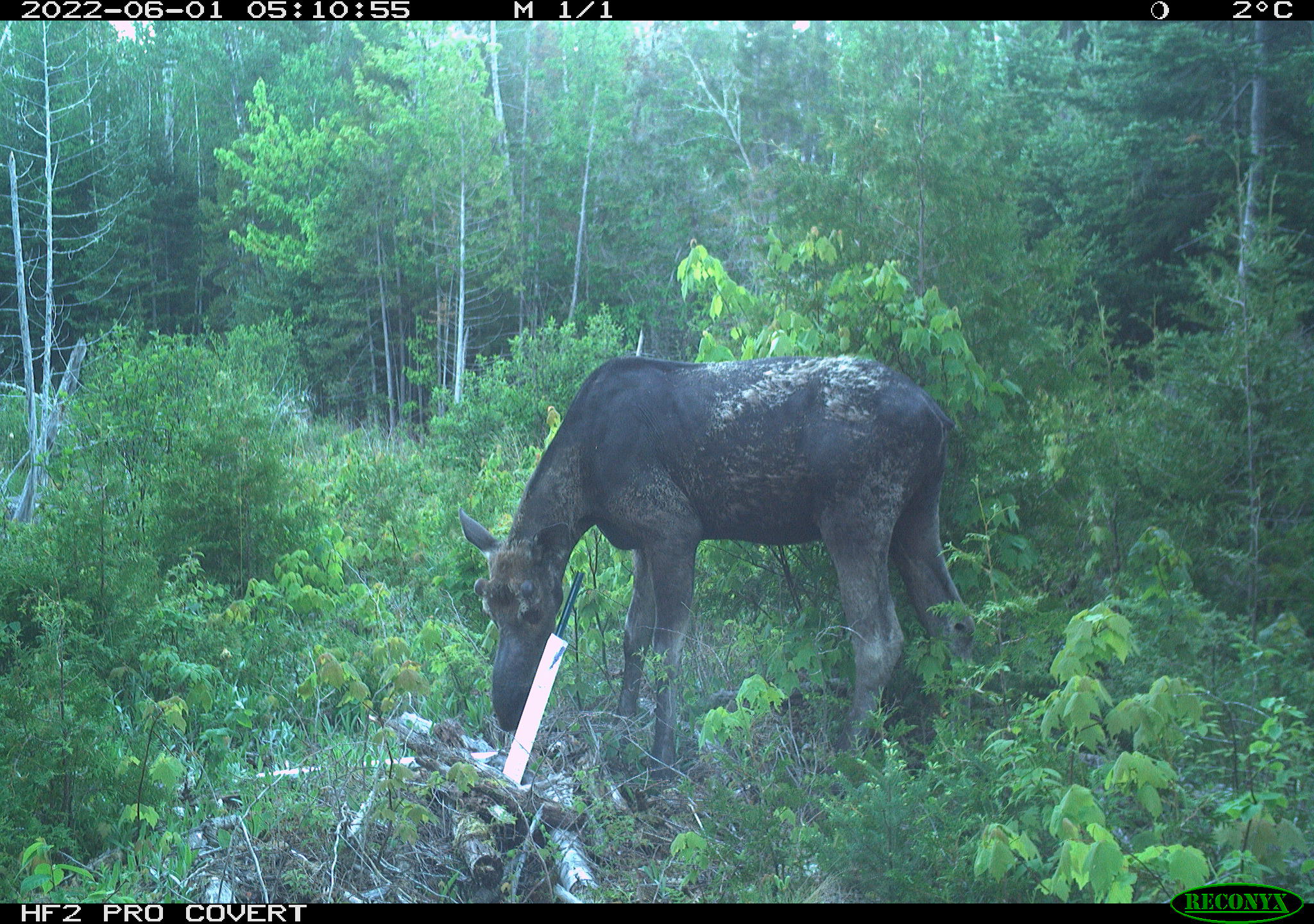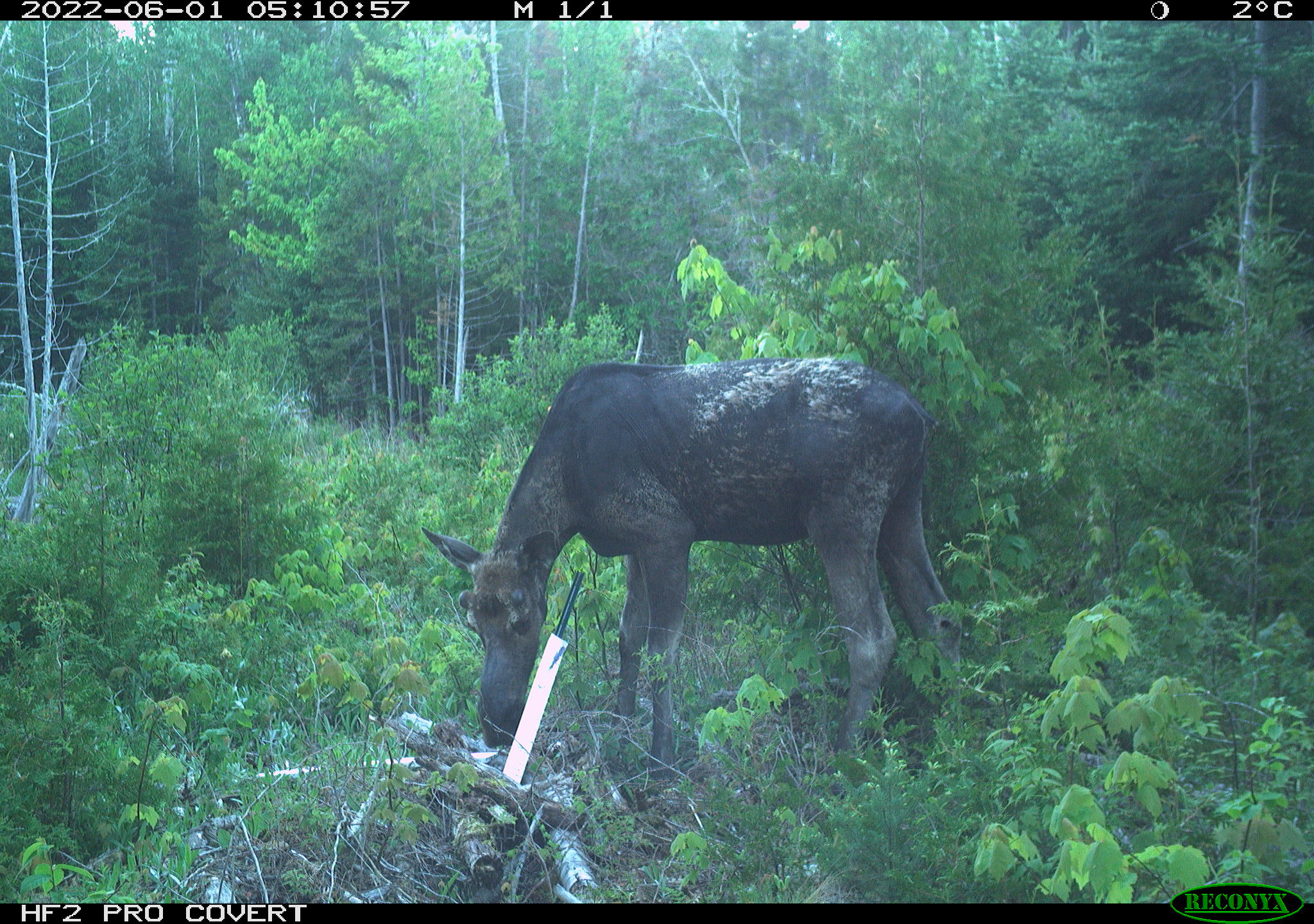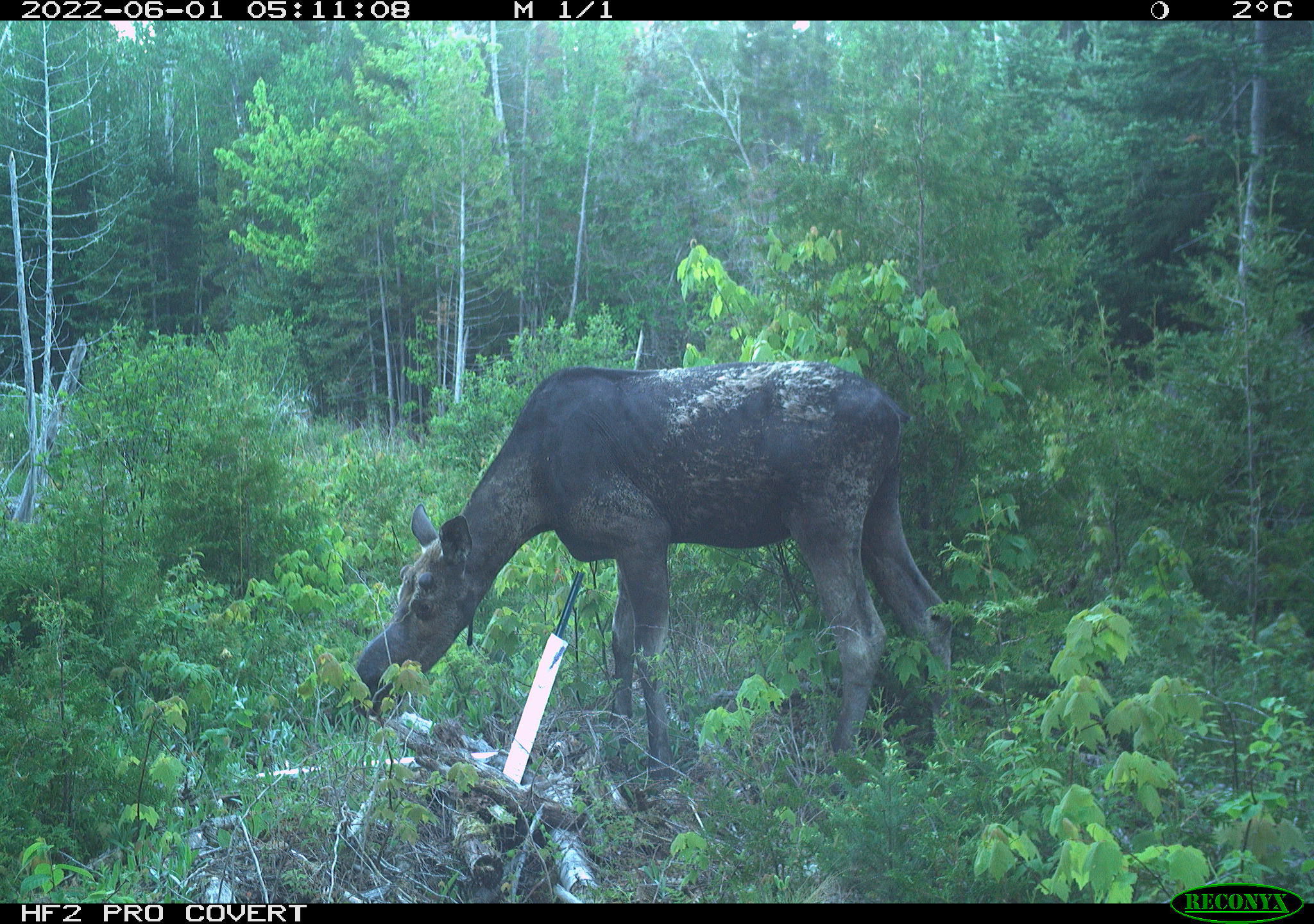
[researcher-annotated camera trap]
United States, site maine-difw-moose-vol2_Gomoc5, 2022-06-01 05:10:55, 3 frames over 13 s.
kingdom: Animalia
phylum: Chordata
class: Mammalia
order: Artiodactyla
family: Cervidae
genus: Alces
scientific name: Alces alces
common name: moose